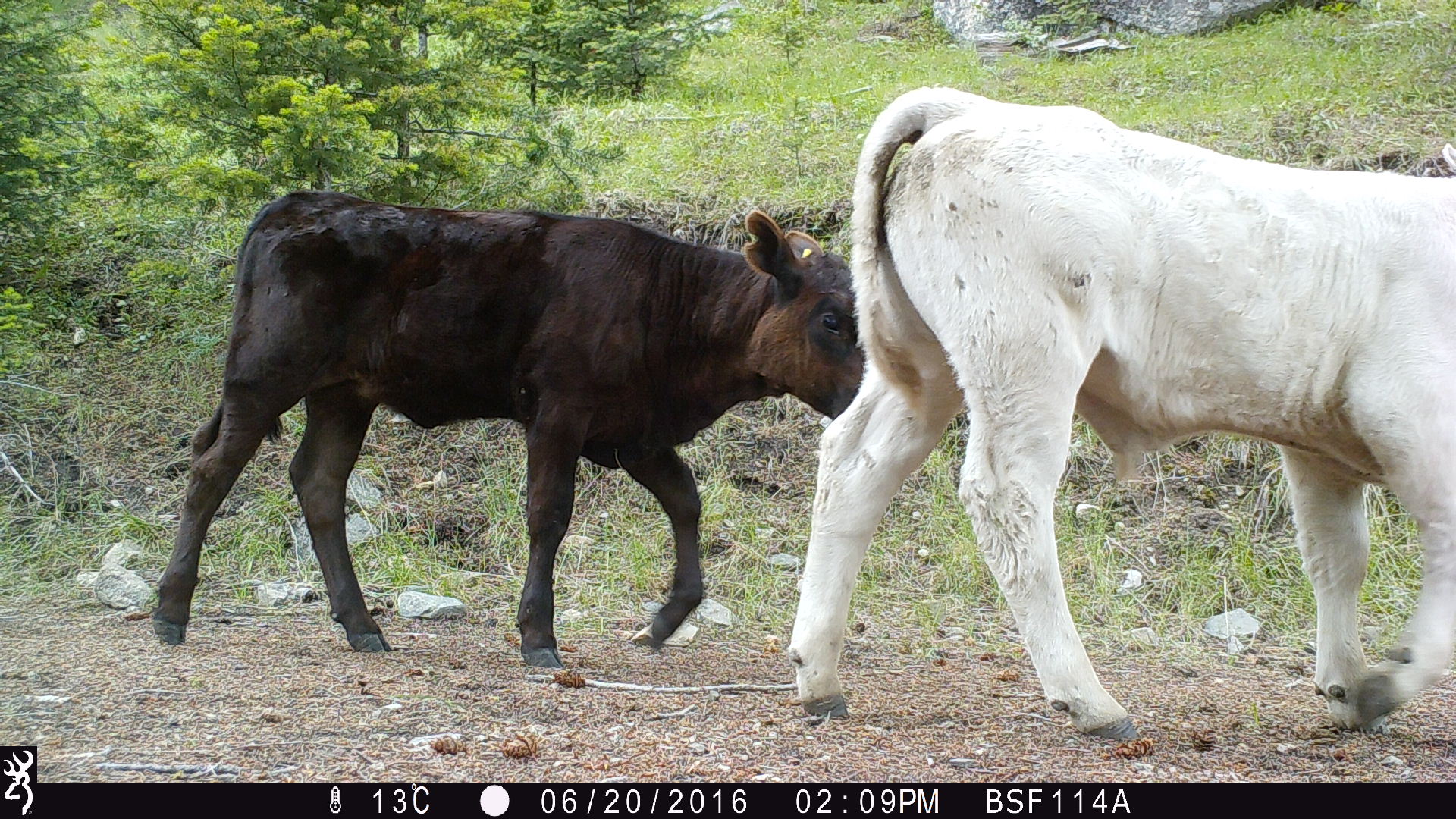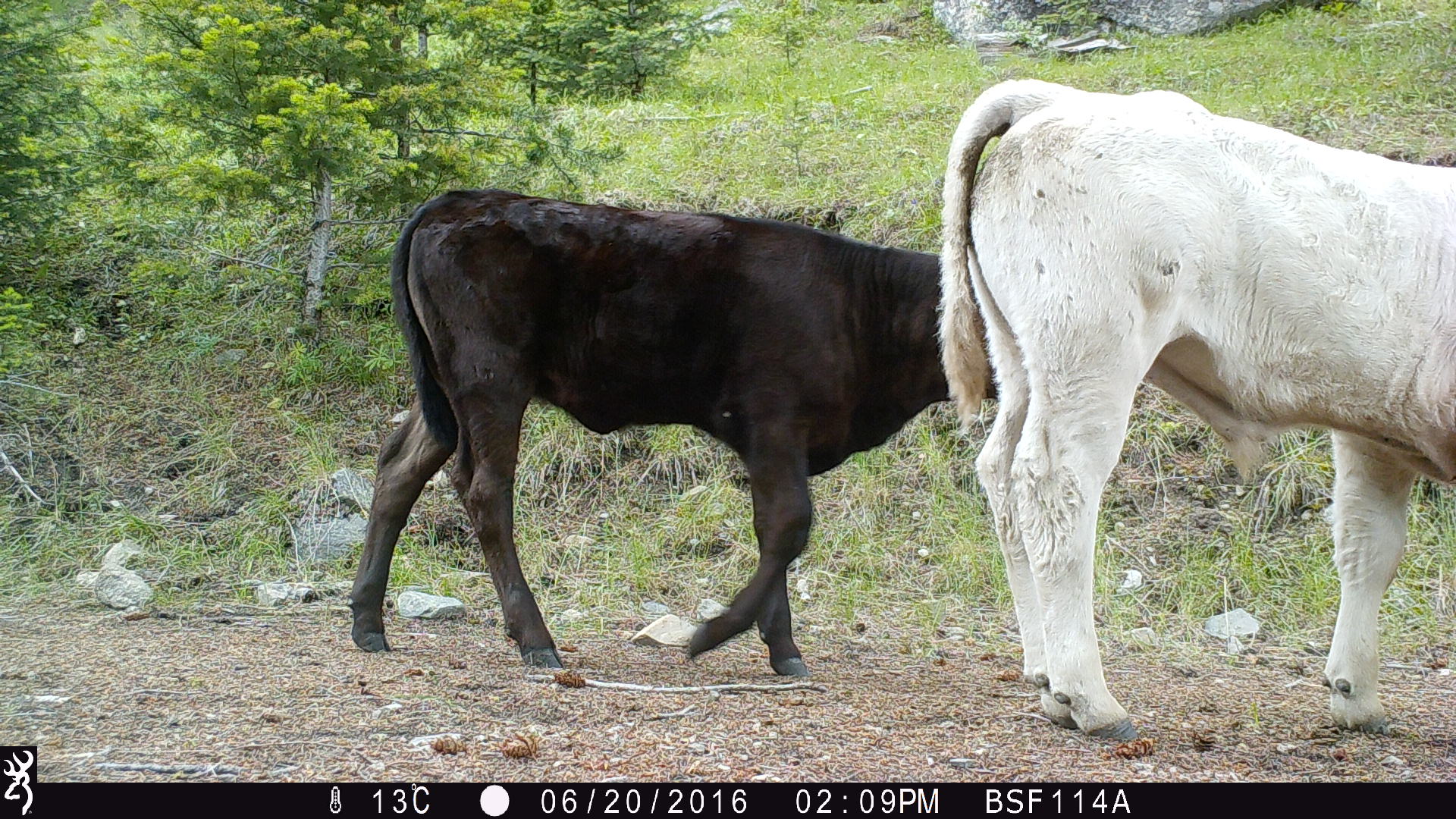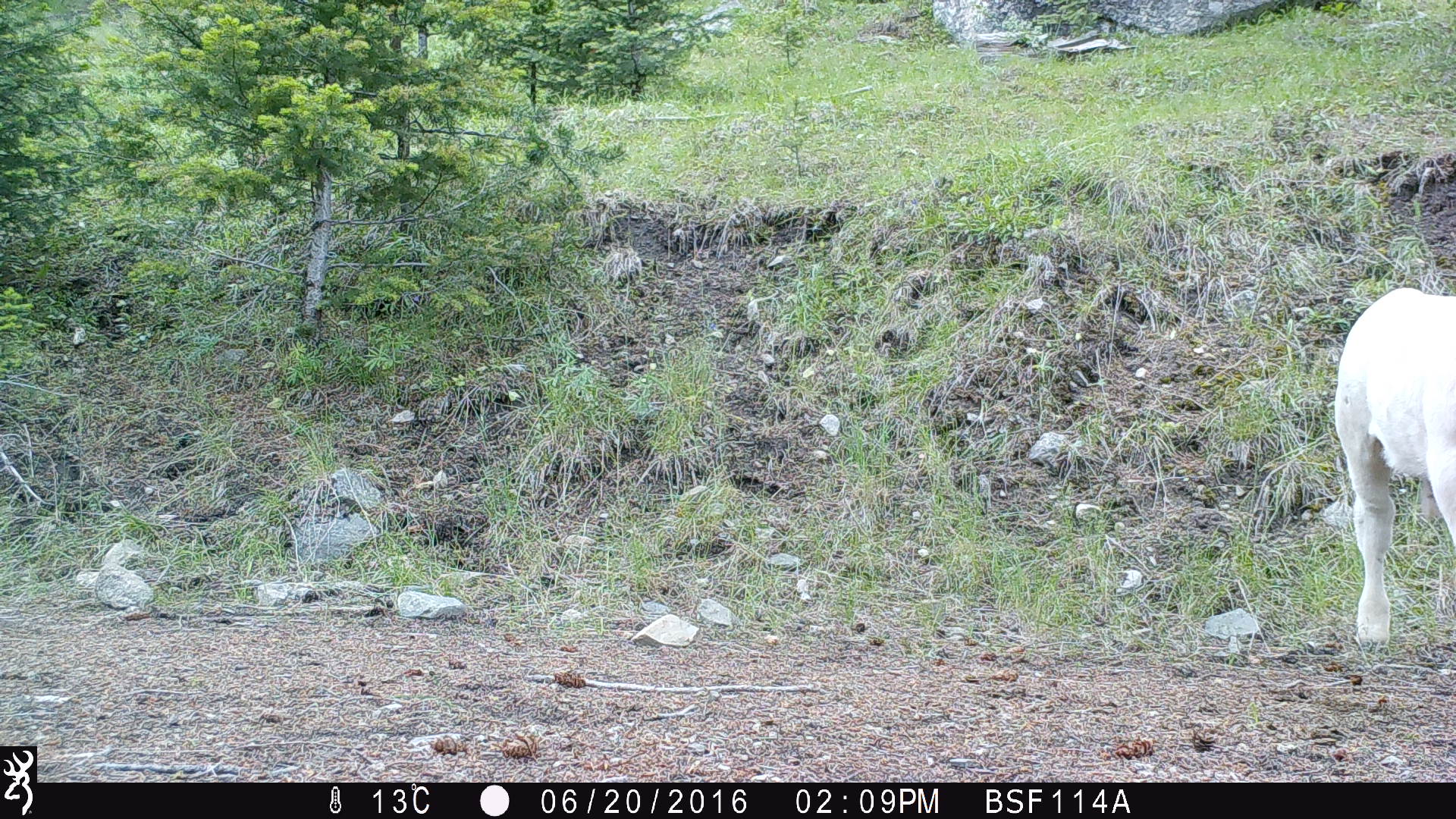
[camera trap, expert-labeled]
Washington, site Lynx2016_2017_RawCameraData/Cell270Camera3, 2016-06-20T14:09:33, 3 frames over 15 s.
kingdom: Animalia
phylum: Chordata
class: Mammalia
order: Artiodactyla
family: Bovidae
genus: Bos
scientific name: Bos taurus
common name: domestic cattle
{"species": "domestic cattle (Bos taurus)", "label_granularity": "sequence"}